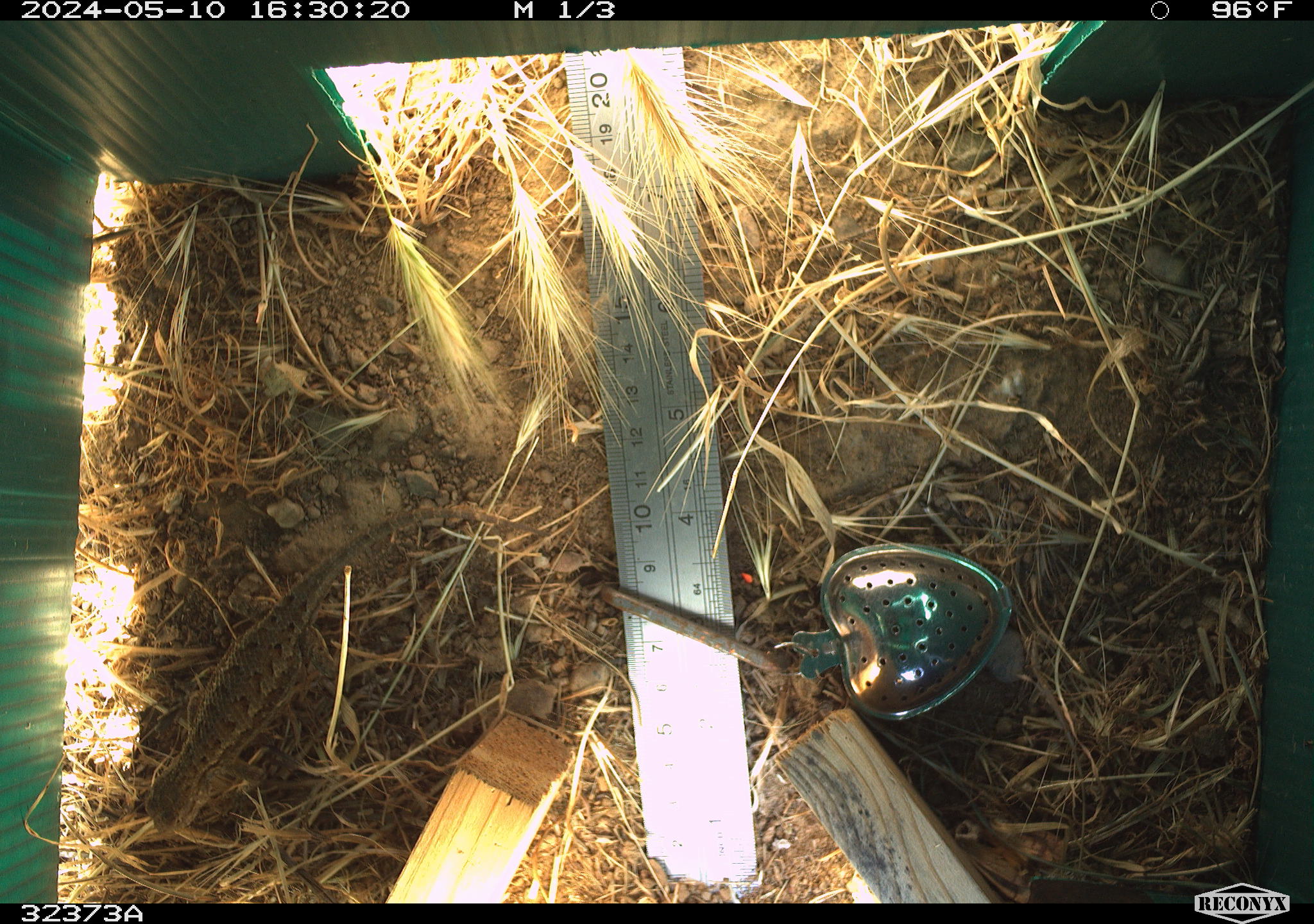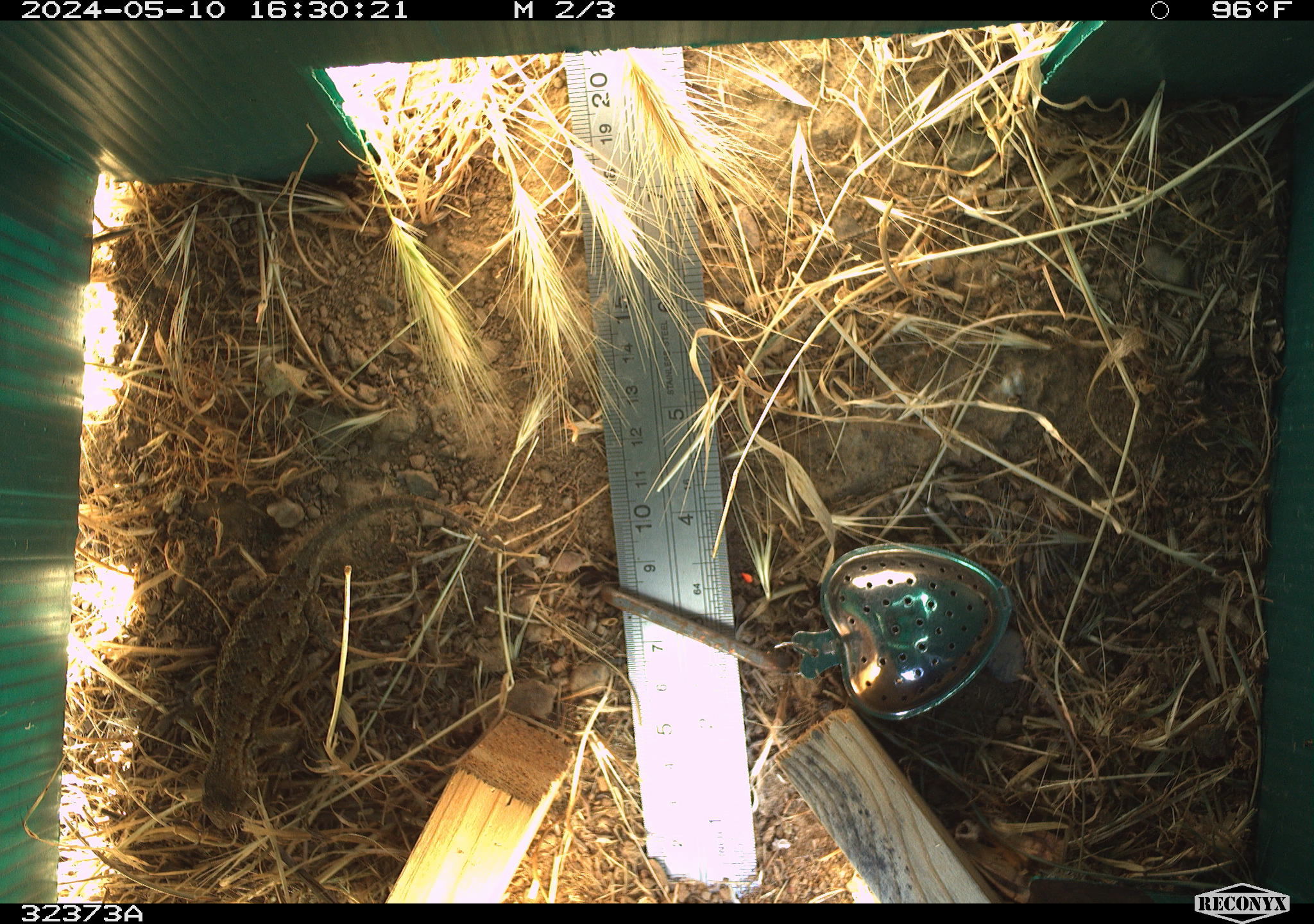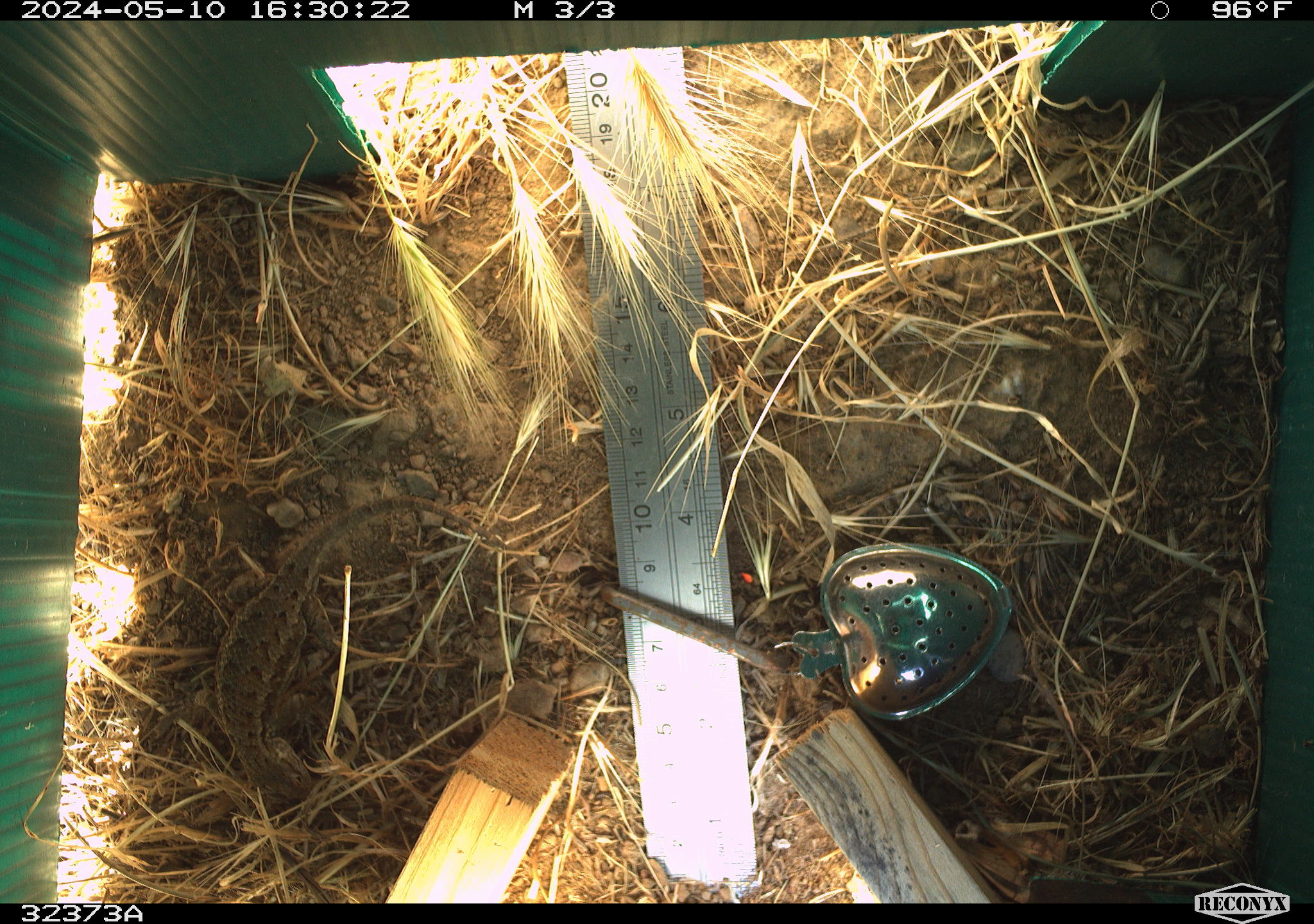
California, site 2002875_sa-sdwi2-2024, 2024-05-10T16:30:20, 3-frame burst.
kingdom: Animalia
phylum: Chordata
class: Reptilia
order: Squamata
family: Phrynosomatidae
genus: Sceloporus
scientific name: Sceloporus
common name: spiny lizards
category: sceloporus species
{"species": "sceloporus species (spiny lizards) (Sceloporus)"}